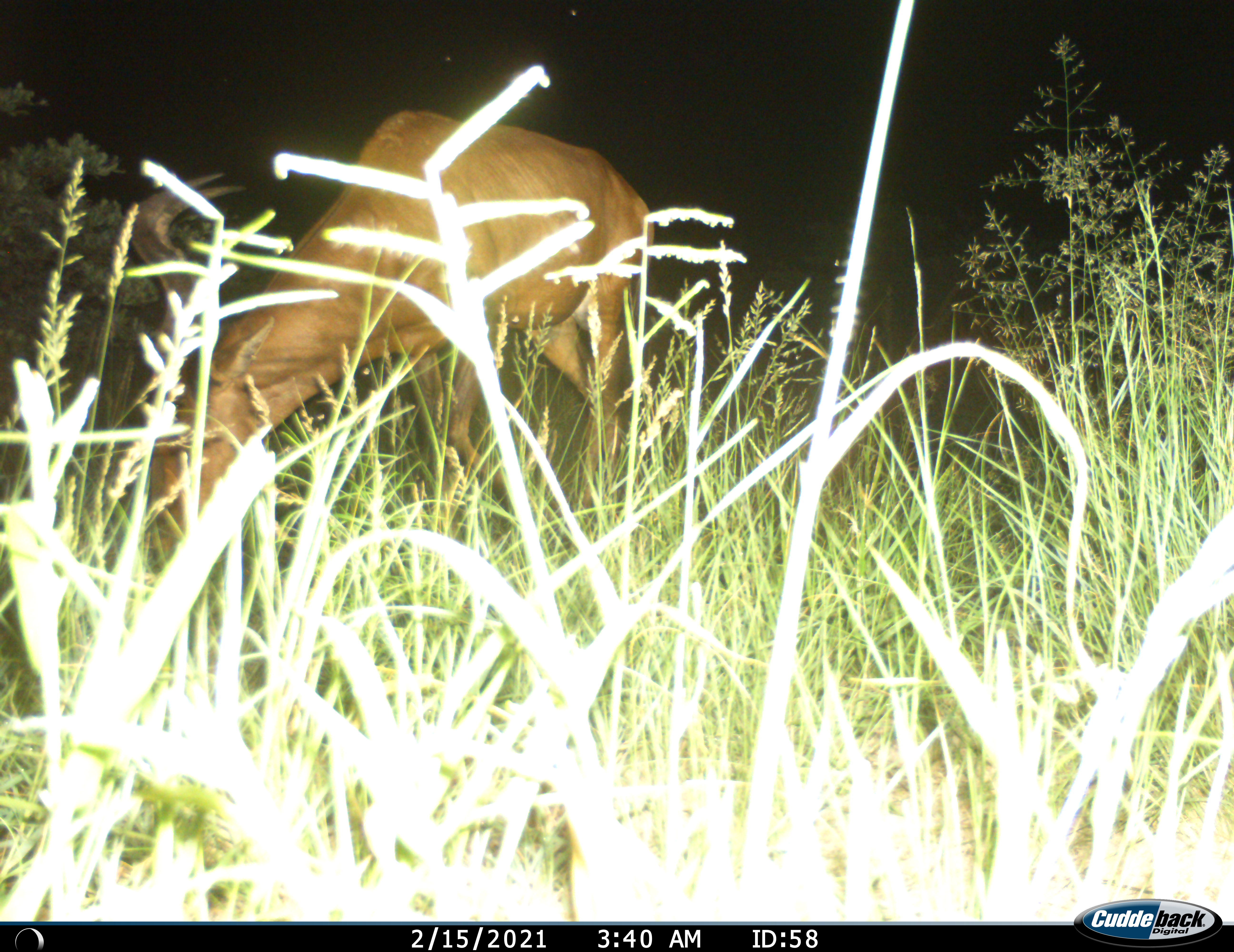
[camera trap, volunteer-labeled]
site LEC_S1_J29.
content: unidentified animal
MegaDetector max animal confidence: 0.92